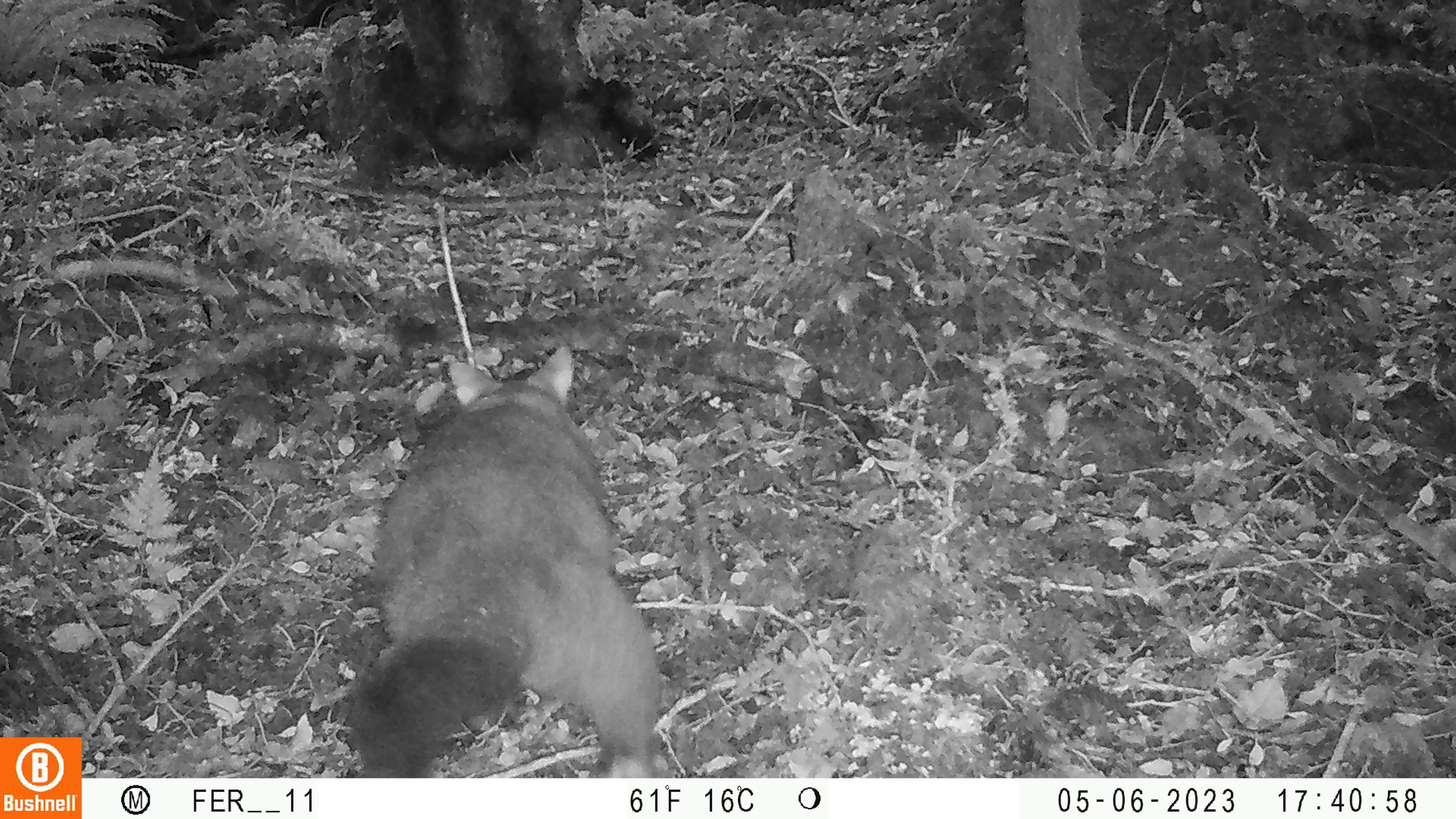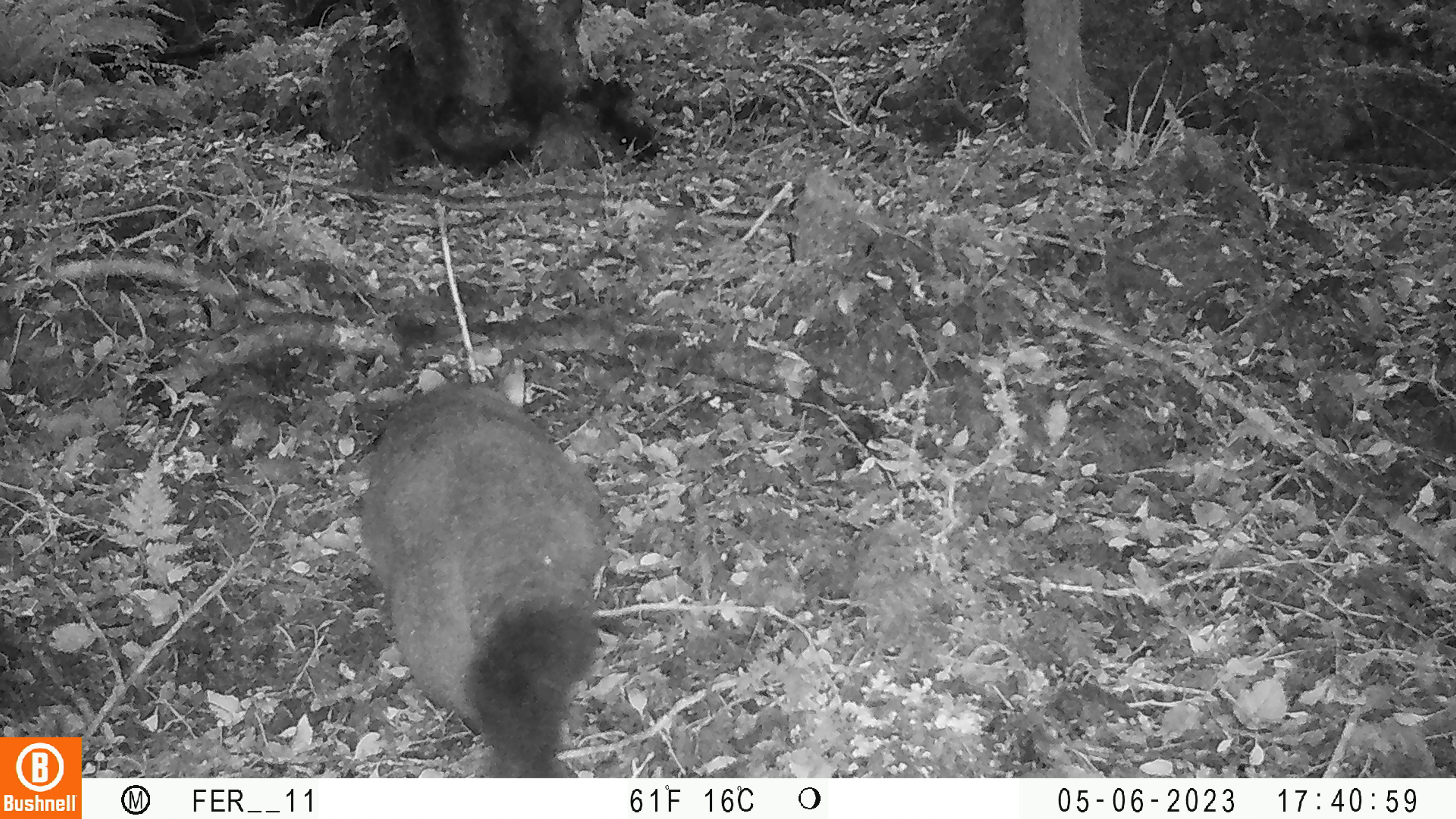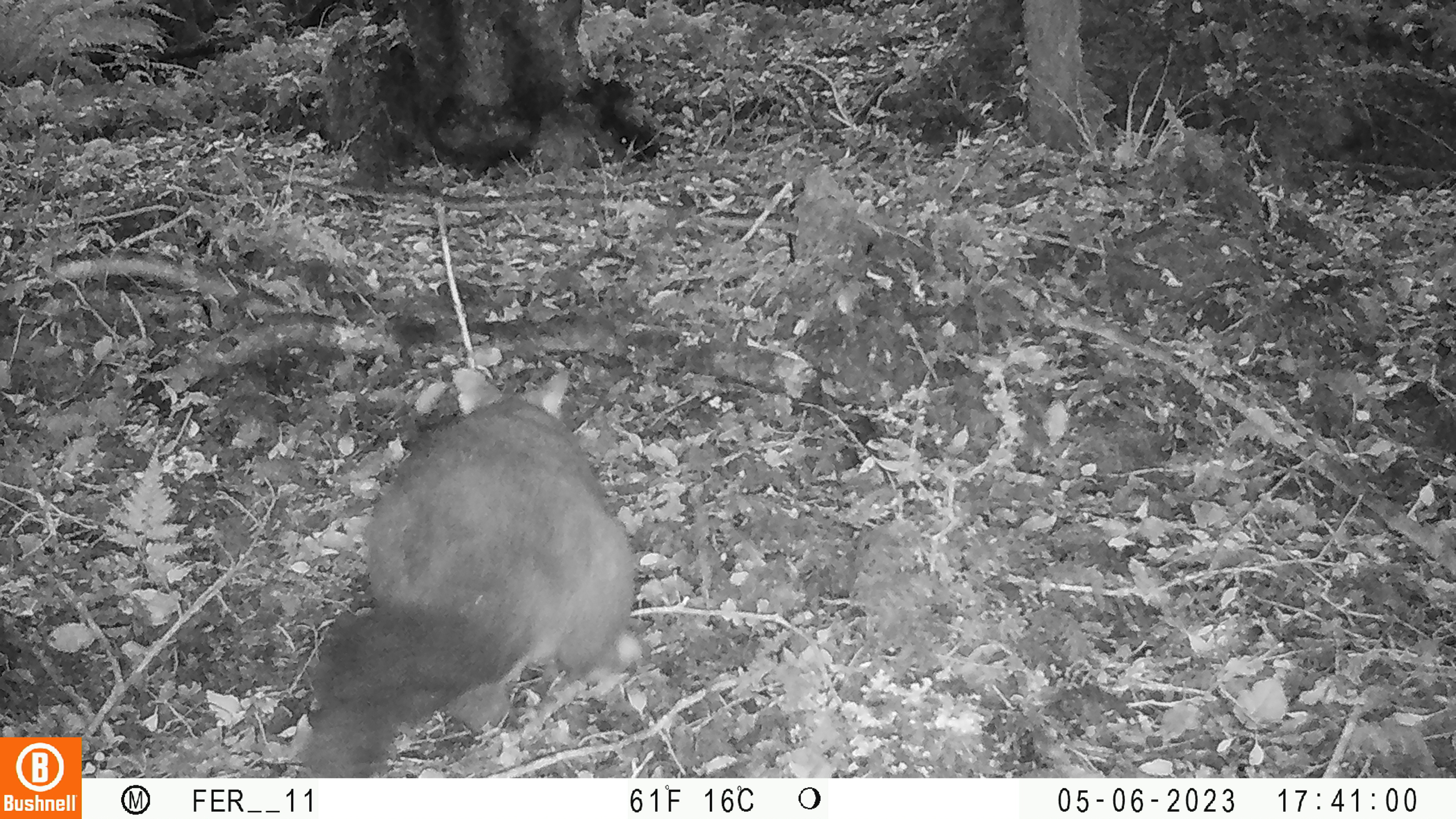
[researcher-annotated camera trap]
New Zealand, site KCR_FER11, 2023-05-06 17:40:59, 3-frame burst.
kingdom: Animalia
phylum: Chordata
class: Mammalia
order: Diprotodontia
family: Phalangeridae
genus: Trichosurus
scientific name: Trichosurus vulpecula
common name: common brushtail possum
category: possum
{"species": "possum (common brushtail possum) (Trichosurus vulpecula)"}